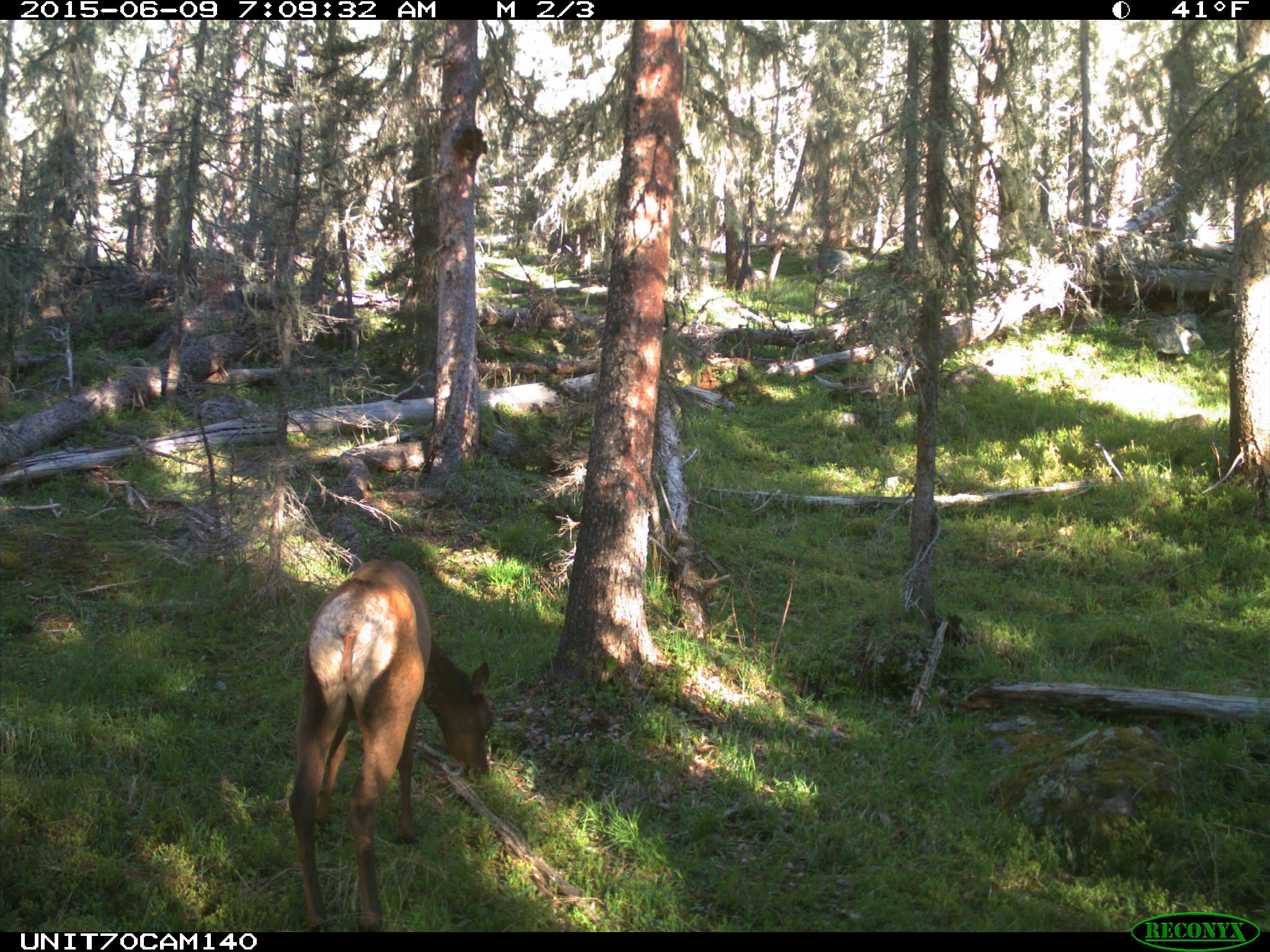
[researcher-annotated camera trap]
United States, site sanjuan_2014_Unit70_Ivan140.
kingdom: Animalia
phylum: Chordata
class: Mammalia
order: Artiodactyla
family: Cervidae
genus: Cervus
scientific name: Cervus elaphus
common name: red deer